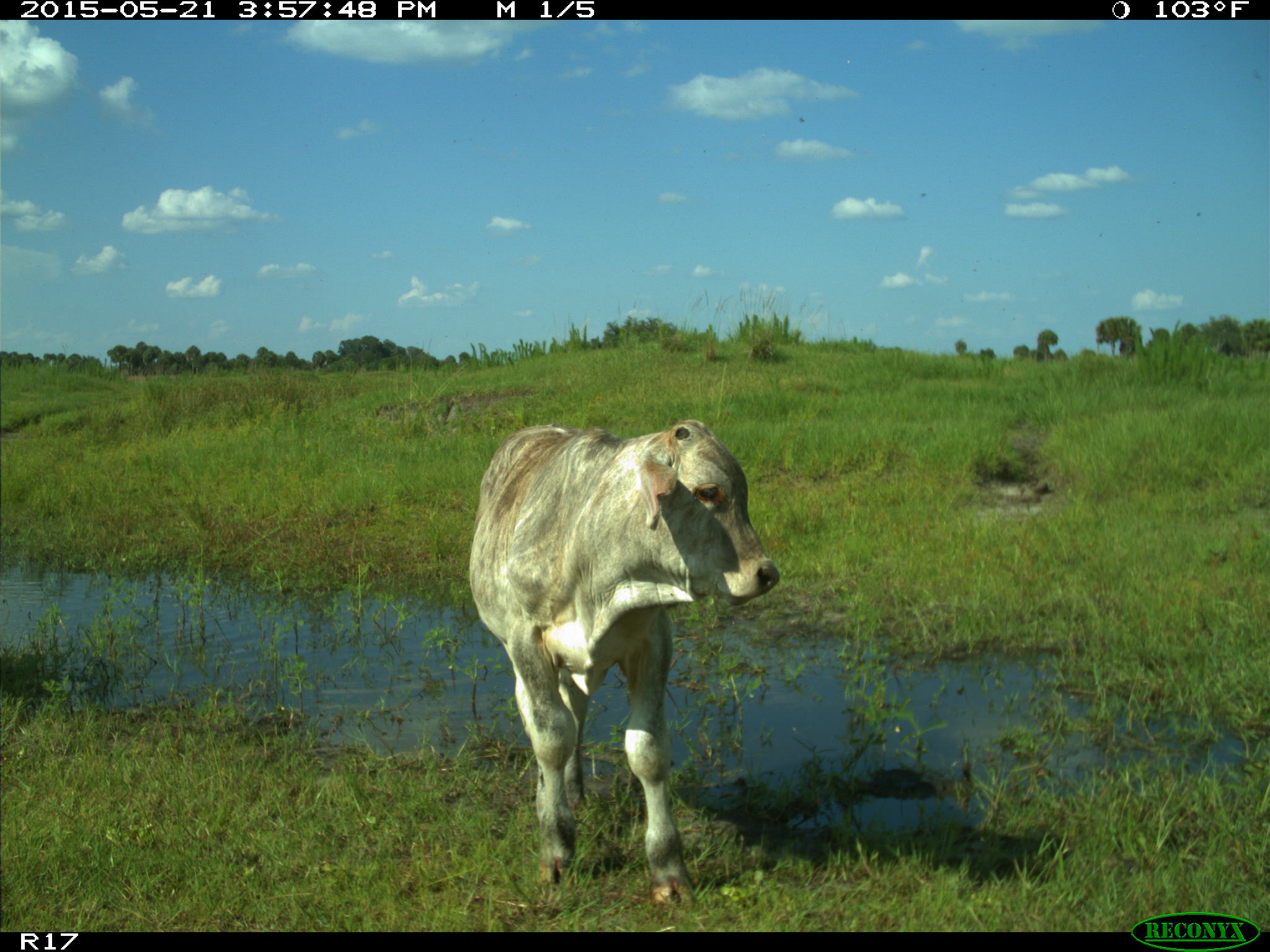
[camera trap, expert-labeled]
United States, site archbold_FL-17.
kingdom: Animalia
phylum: Chordata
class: Mammalia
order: Artiodactyla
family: Bovidae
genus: Bos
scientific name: Bos taurus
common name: domestic cow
Bos taurus (domestic cow).